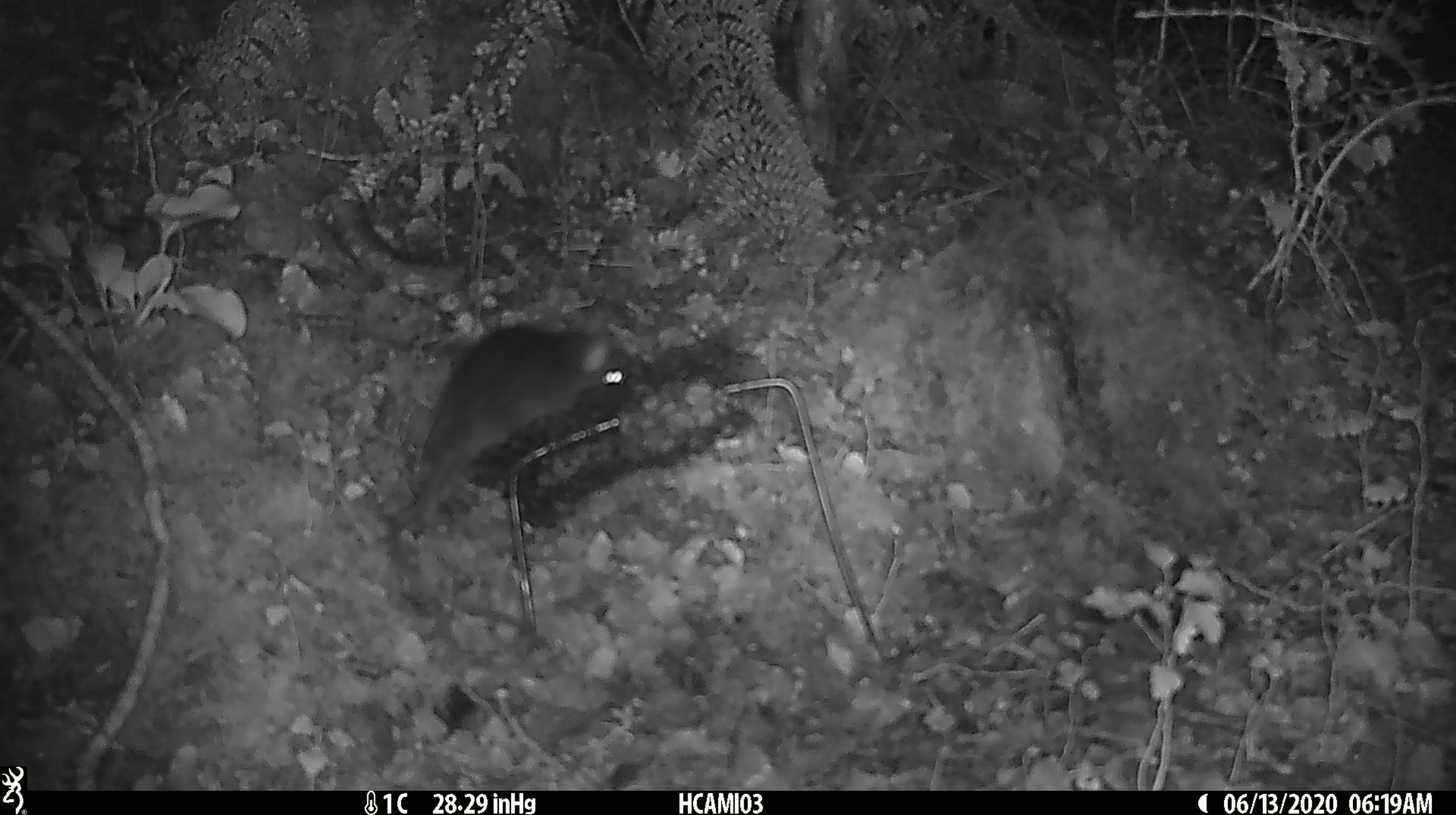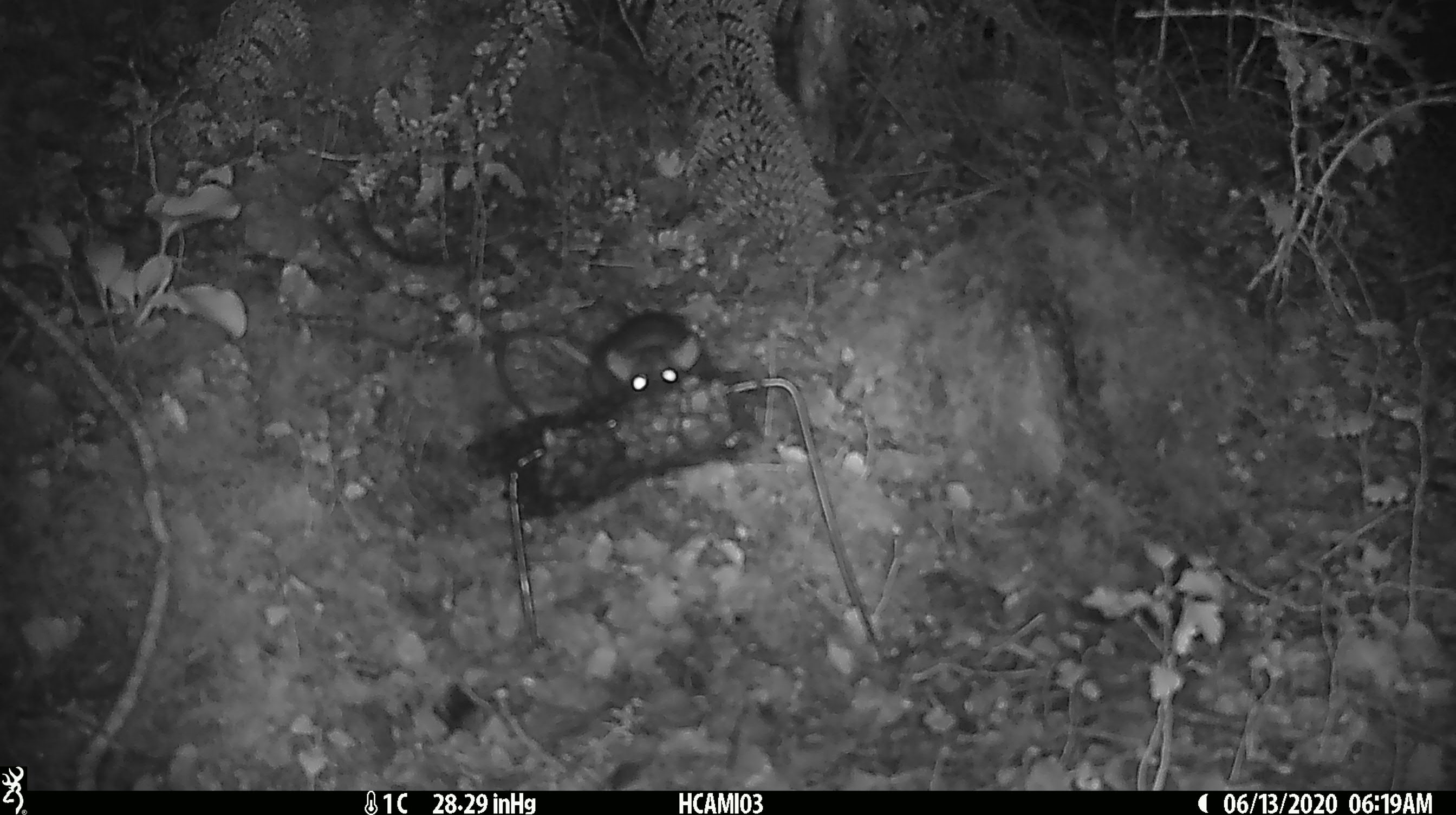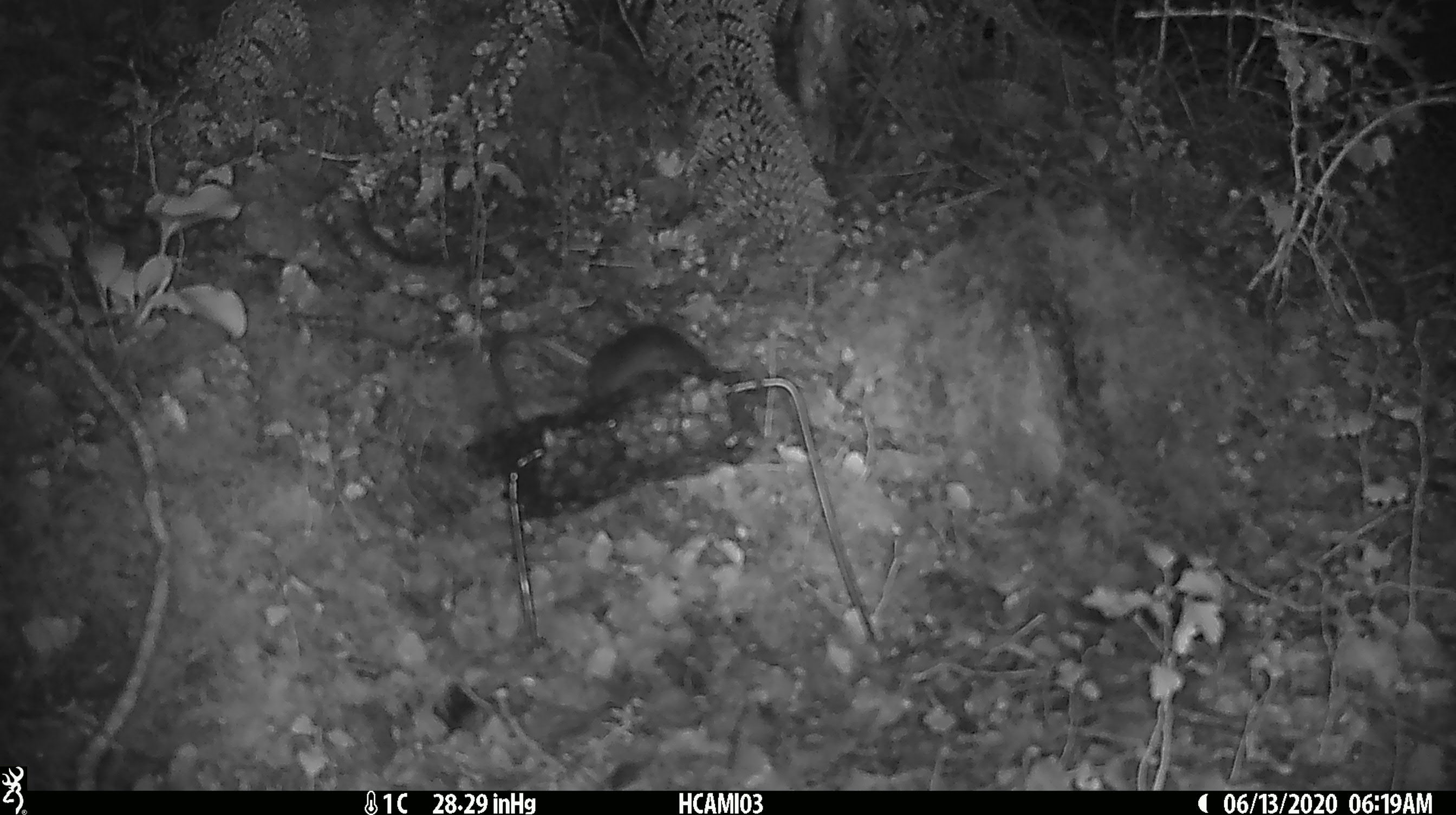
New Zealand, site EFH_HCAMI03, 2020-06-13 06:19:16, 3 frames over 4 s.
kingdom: Animalia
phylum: Chordata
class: Mammalia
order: Rodentia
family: Muridae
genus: Rattus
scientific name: Rattus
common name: rat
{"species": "rat (Rattus)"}